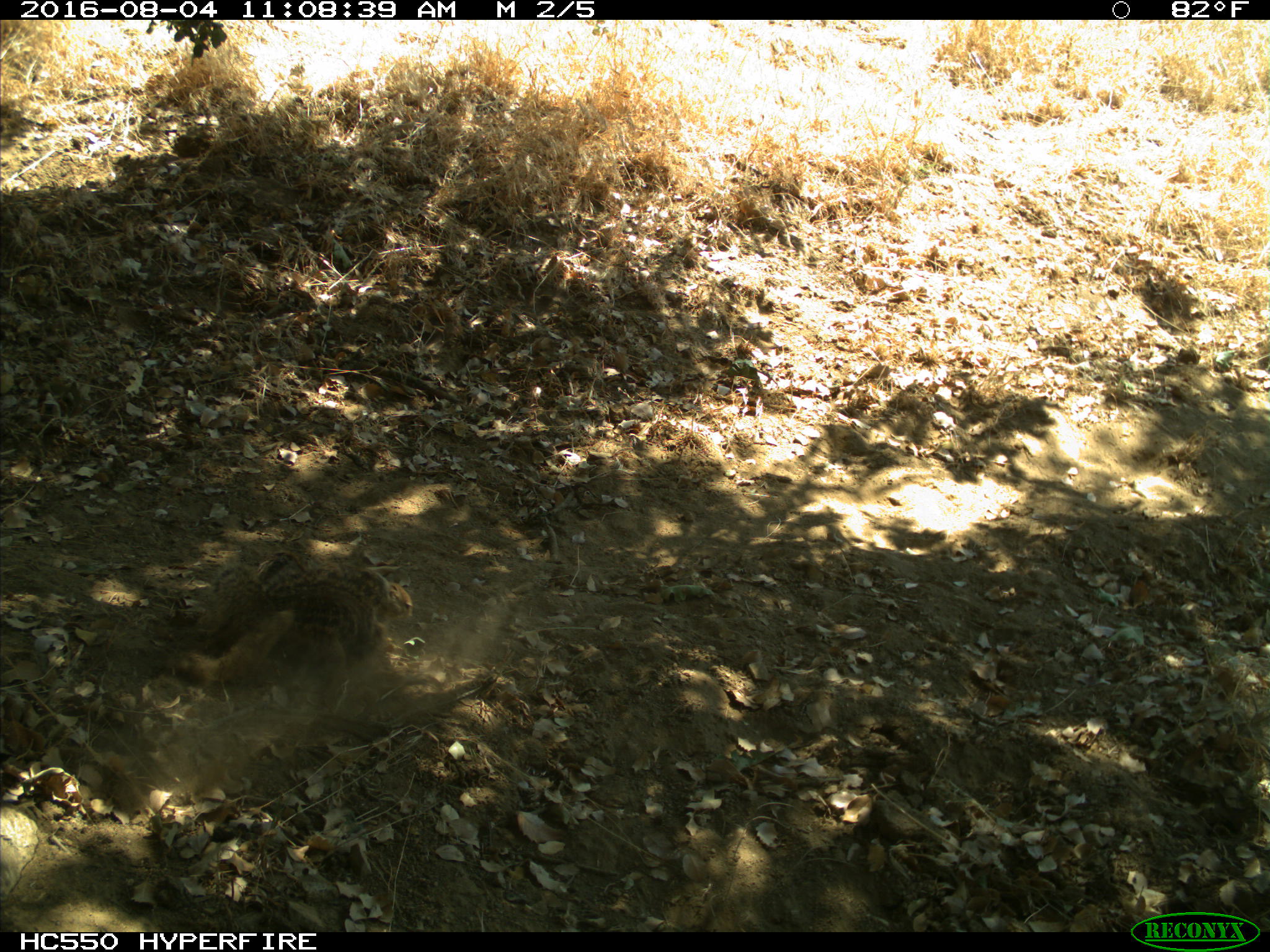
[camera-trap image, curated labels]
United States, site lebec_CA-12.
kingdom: Animalia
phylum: Chordata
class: Mammalia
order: Rodentia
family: Sciuridae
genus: Otospermophilus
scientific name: Otospermophilus beecheyi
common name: california ground squirrel